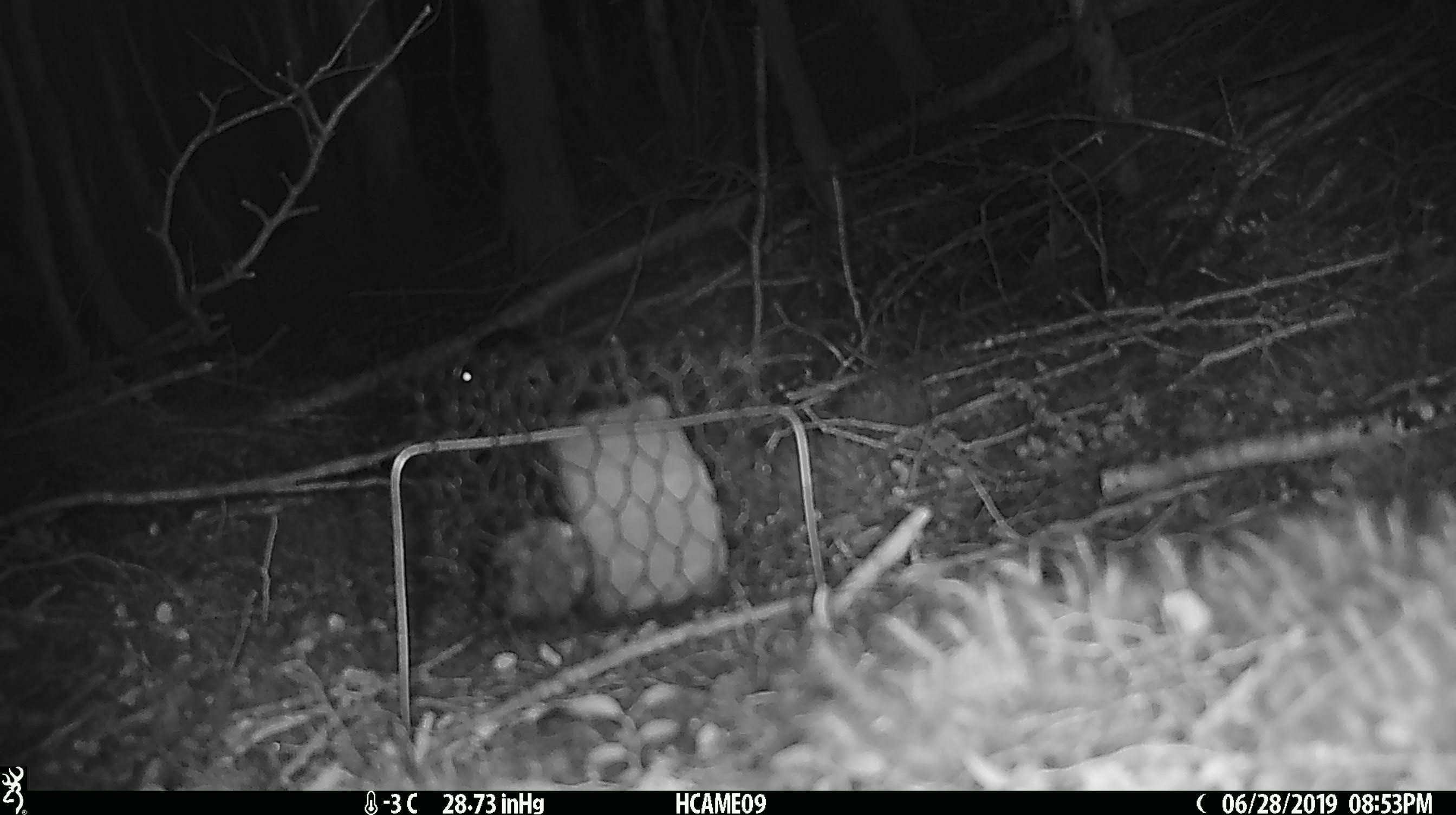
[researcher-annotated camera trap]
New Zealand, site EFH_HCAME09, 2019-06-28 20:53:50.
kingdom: Animalia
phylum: Chordata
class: Mammalia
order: Rodentia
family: Muridae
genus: Mus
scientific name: Mus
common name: mouse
Mouse (Mus).